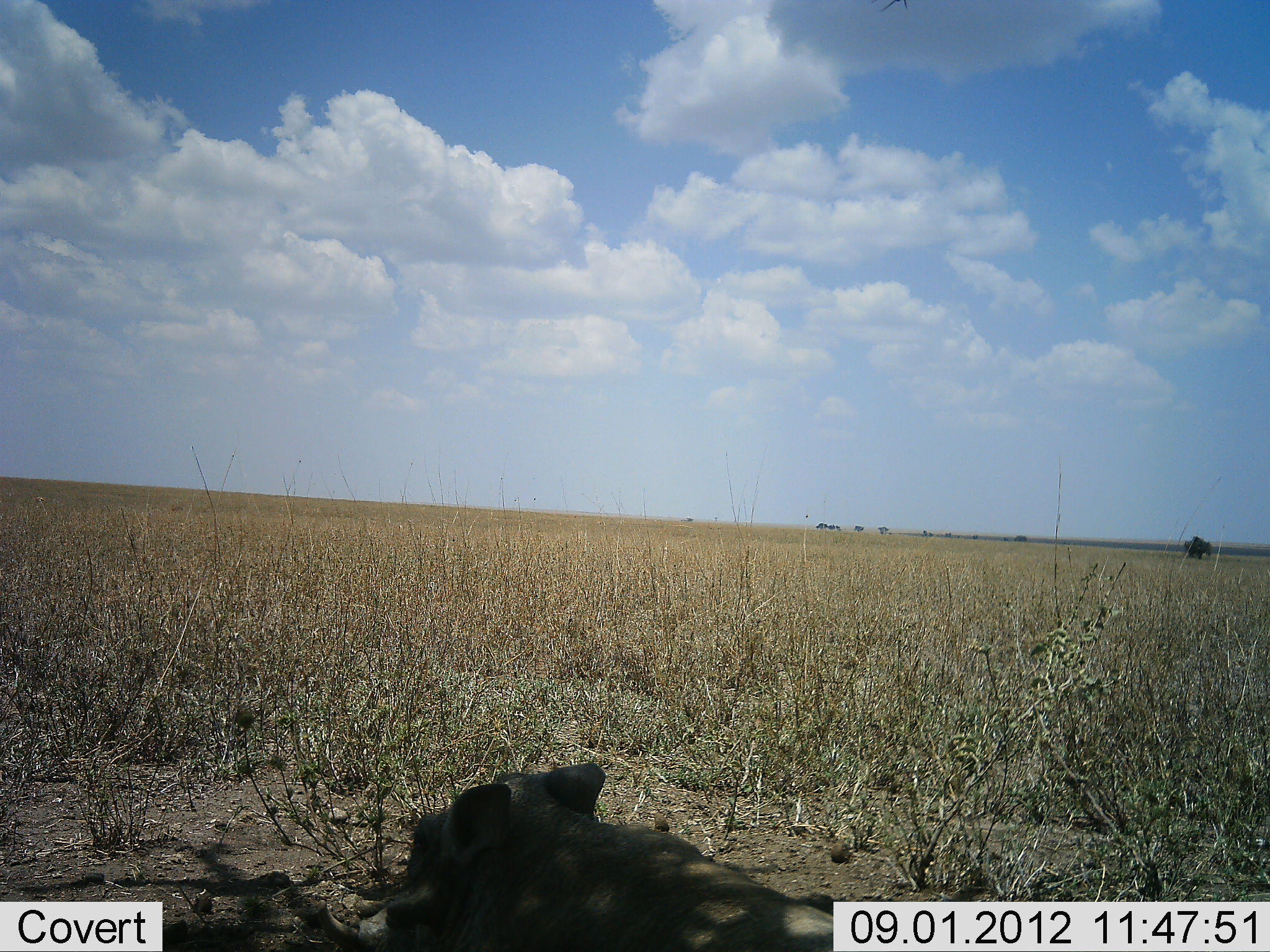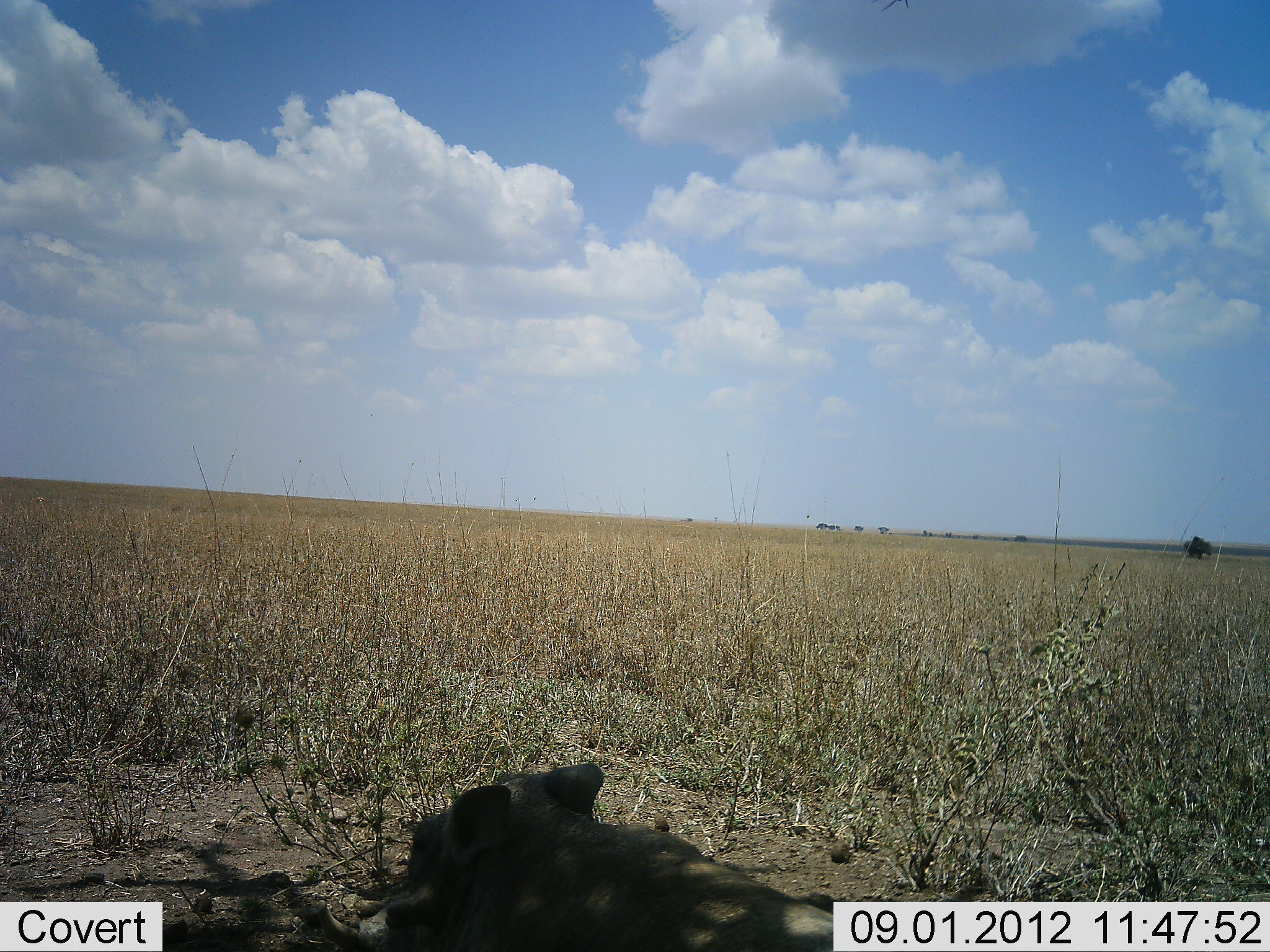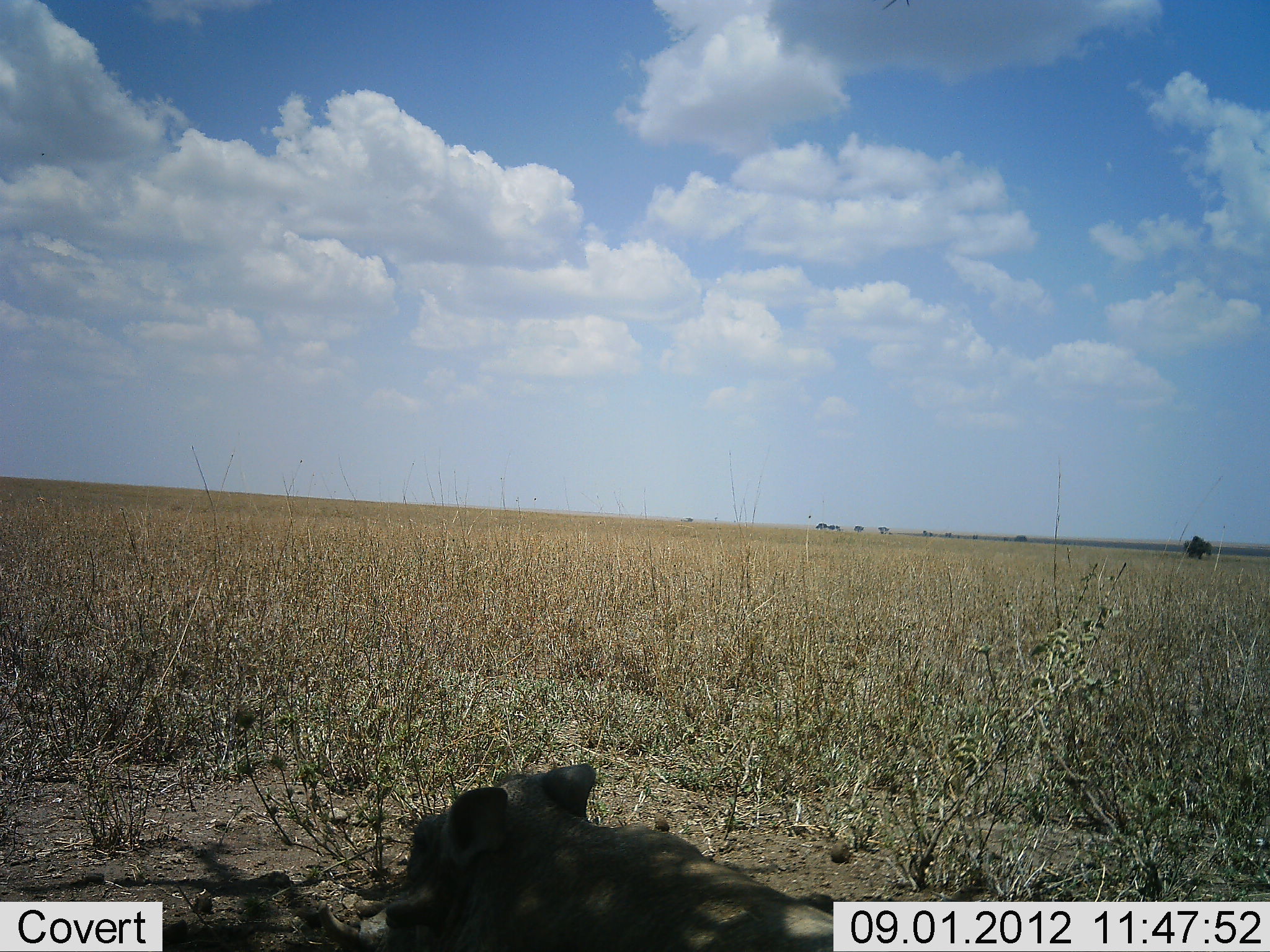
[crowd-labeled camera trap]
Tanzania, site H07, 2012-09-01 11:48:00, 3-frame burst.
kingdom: Animalia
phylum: Chordata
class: Mammalia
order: Artiodactyla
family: Suidae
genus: Phacochoerus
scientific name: Phacochoerus africanus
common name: warthog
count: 1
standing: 10%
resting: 90%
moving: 0%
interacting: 0%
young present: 0%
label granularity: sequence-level